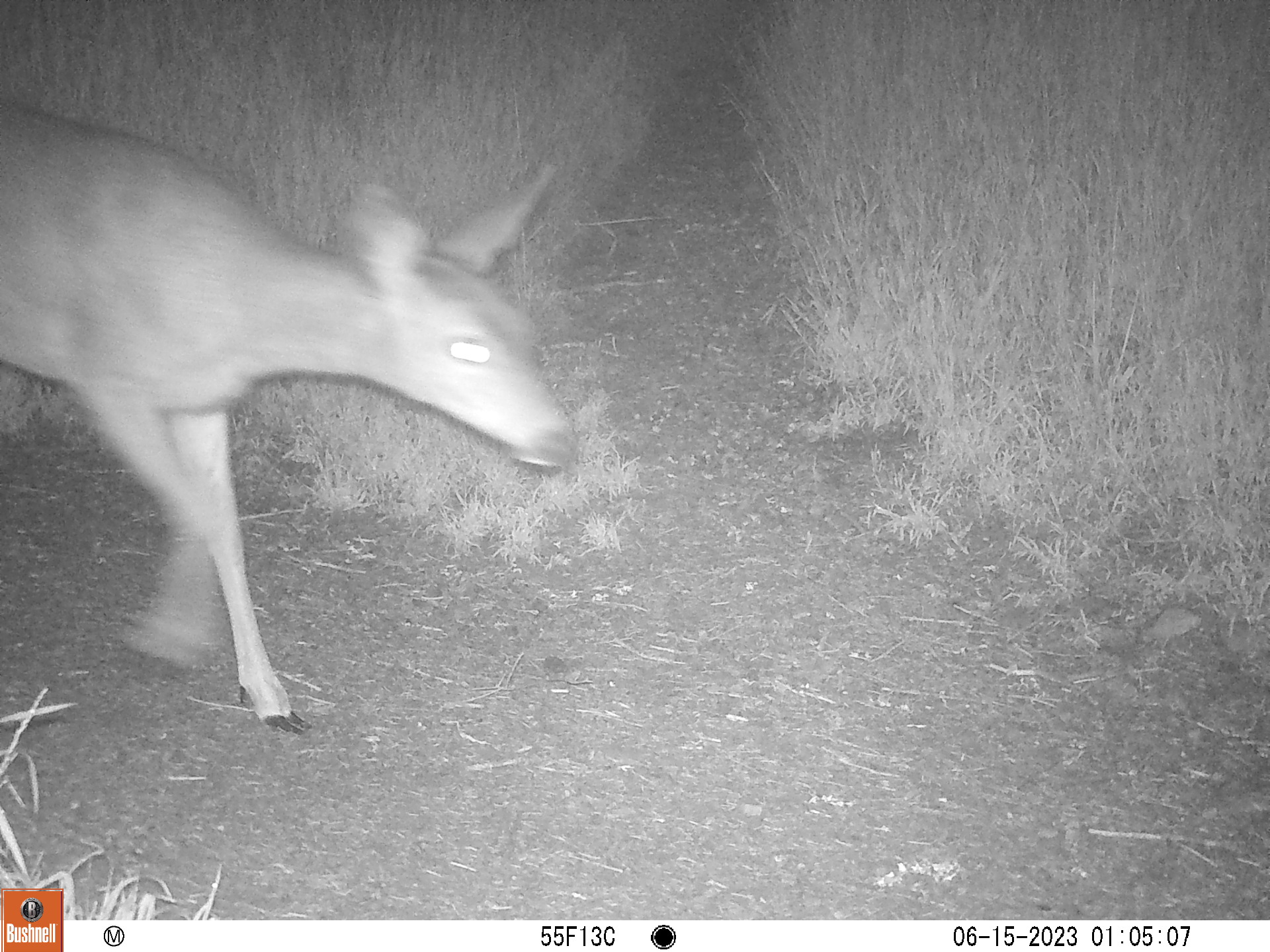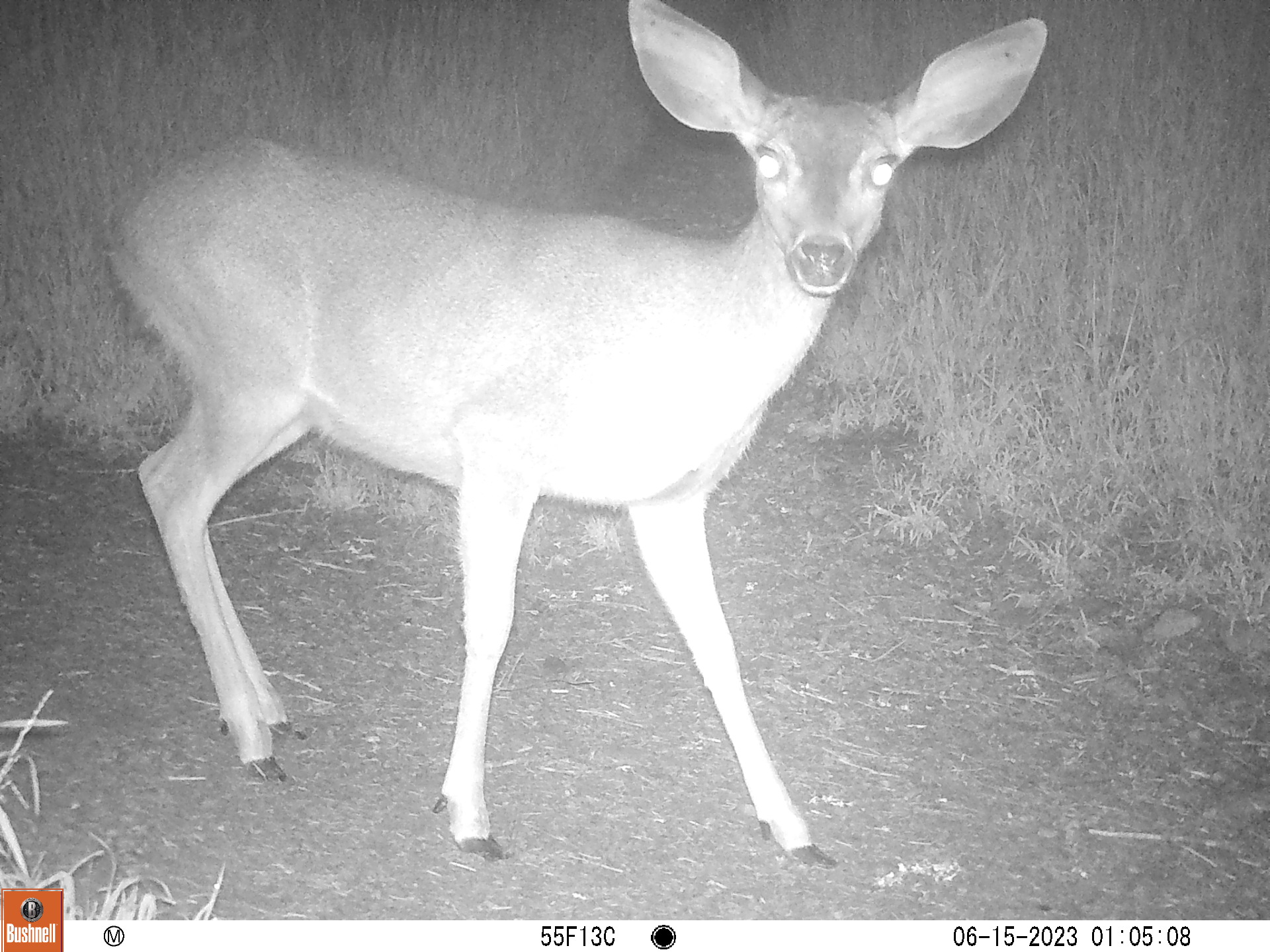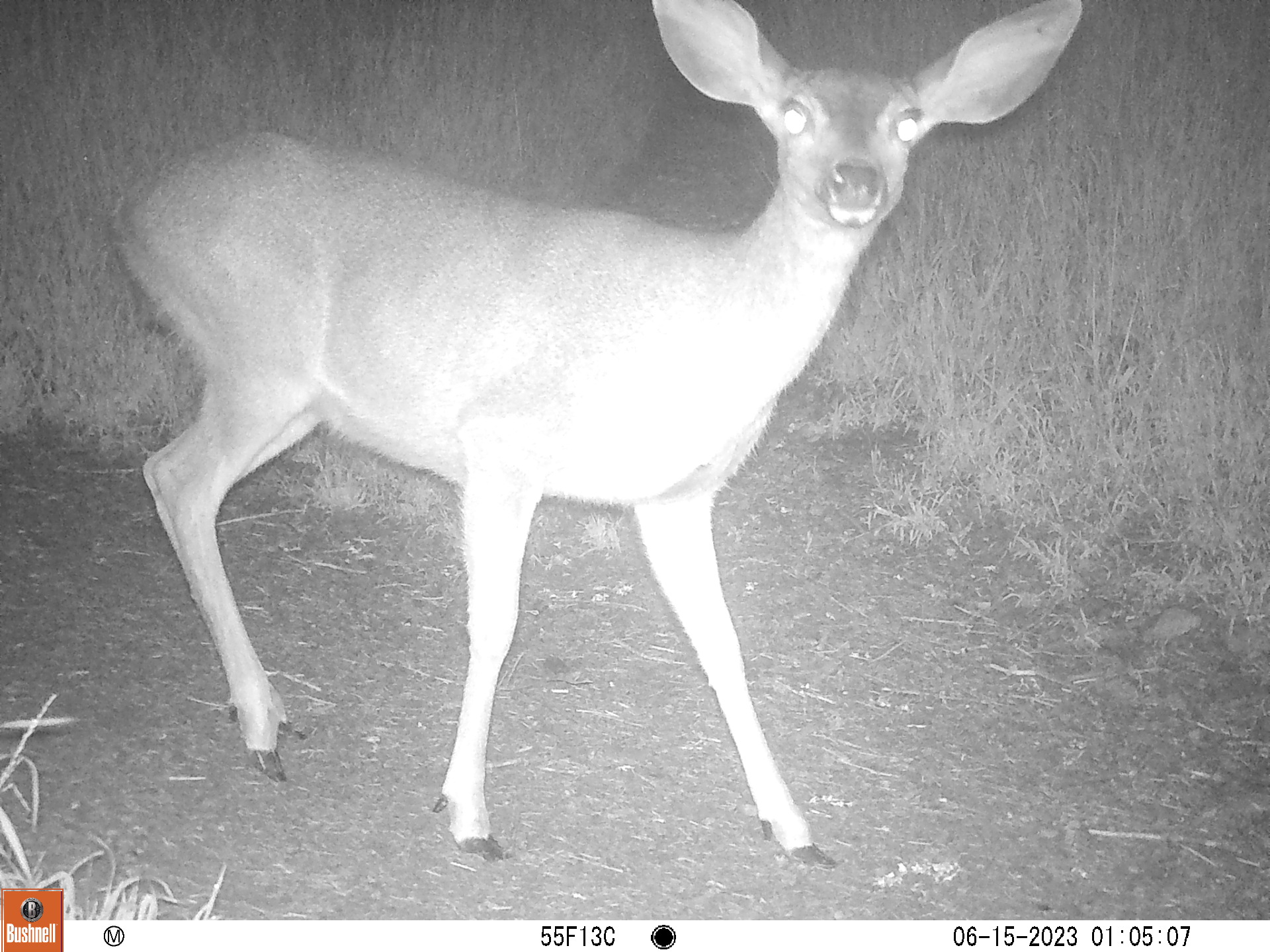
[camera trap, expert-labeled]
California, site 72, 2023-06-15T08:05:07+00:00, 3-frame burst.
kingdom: Animalia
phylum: Chordata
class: Mammalia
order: Artiodactyla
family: Cervidae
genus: Odocoileus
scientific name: Odocoileus hemionus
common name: mule deer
Mule deer (Odocoileus hemionus).